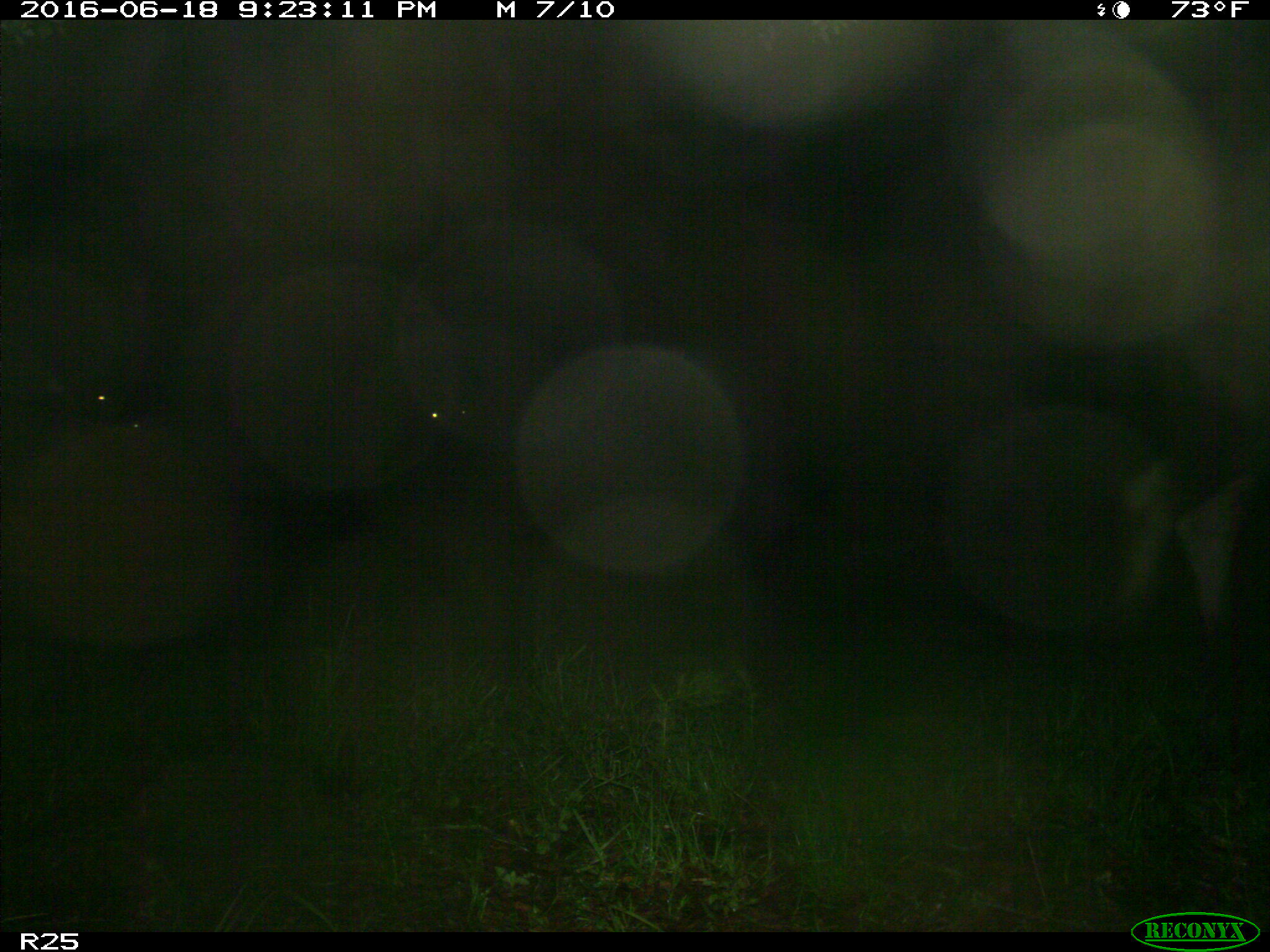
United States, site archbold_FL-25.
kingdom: Animalia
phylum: Chordata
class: Mammalia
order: Artiodactyla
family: Bovidae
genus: Bos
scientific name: Bos taurus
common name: domestic cow